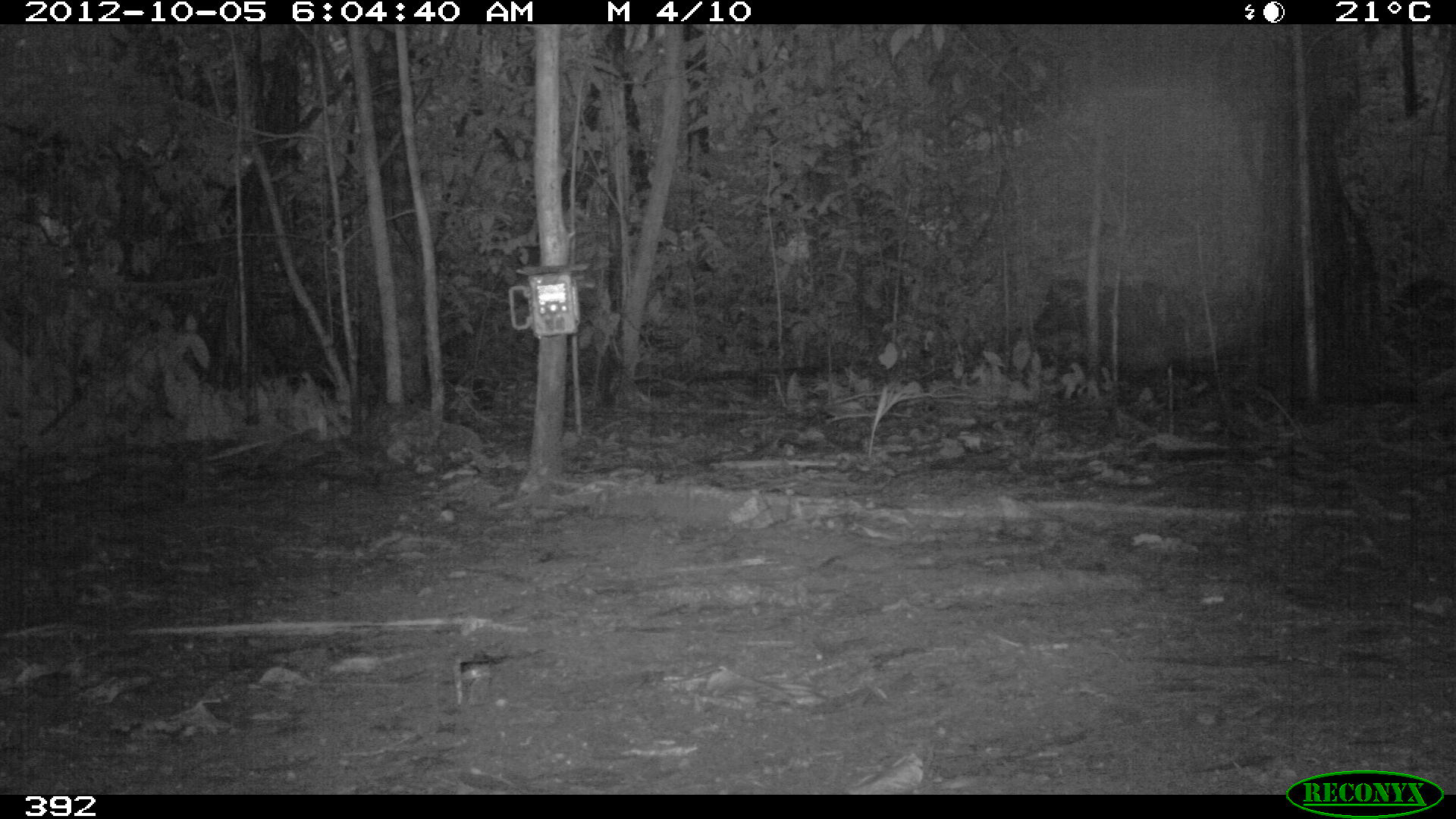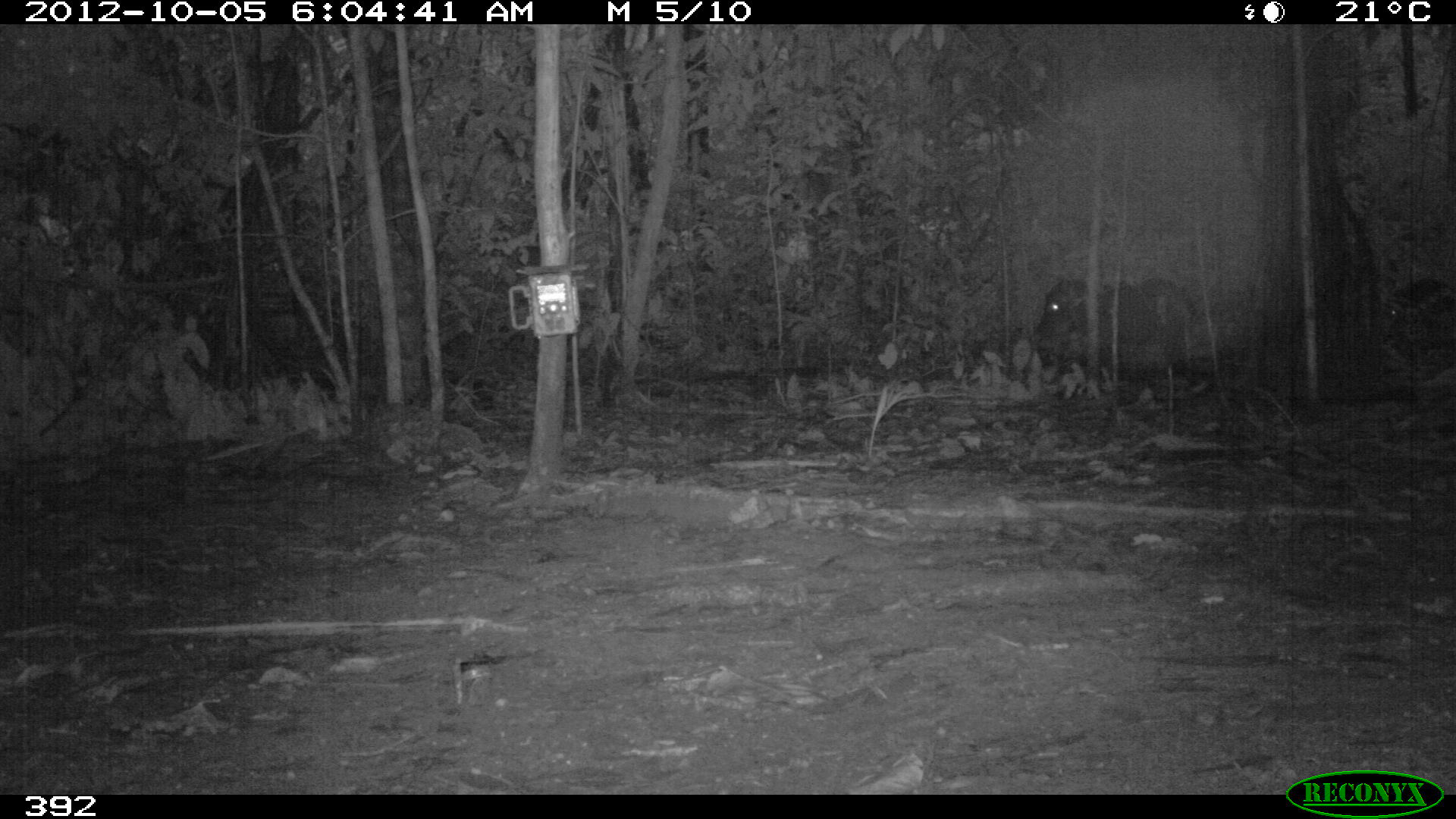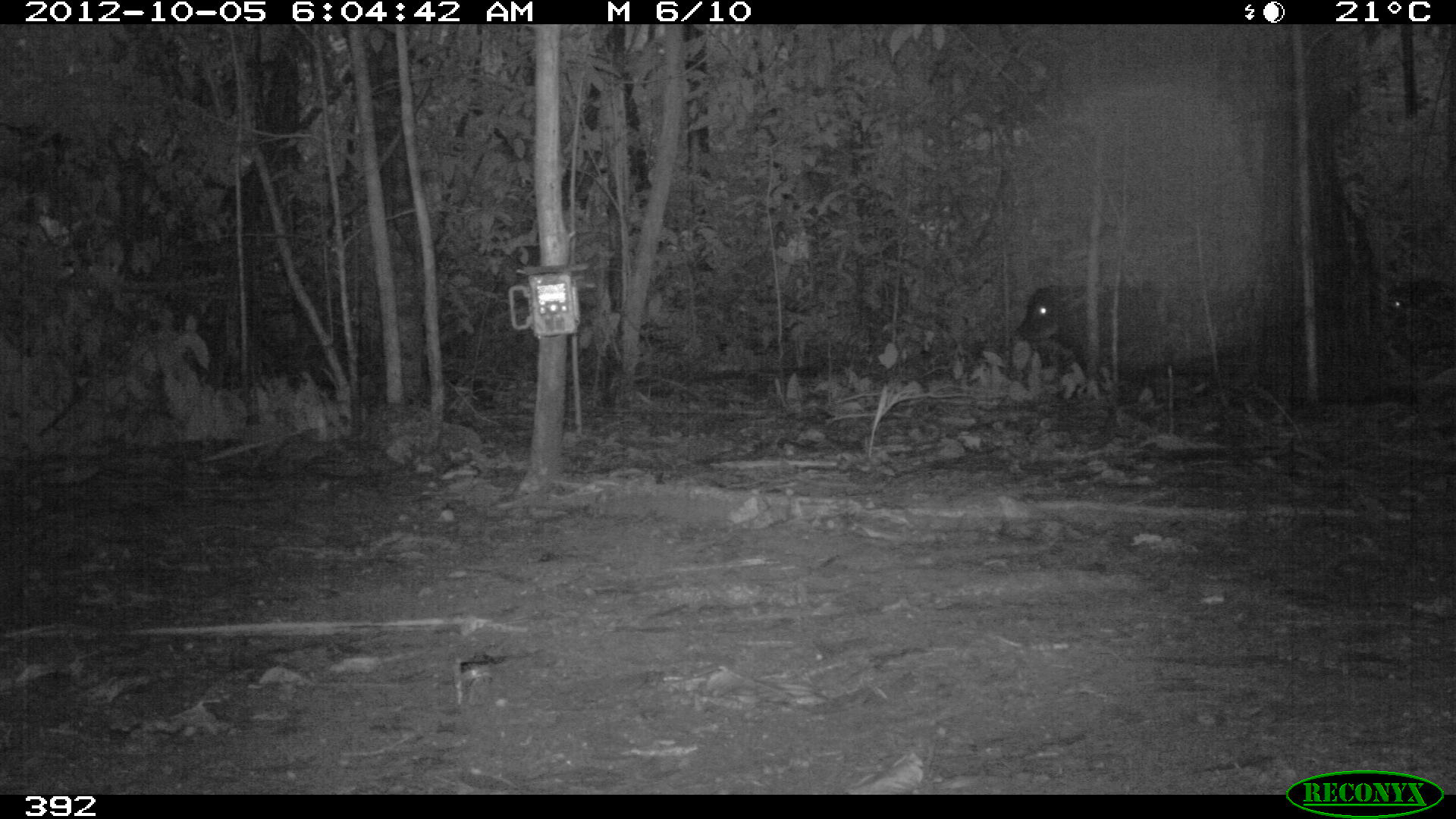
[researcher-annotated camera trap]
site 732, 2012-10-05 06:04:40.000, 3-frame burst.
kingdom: Animalia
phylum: Chordata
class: Mammalia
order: Artiodactyla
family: Tayassuidae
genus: Tayassu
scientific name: Tayassu pecari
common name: white-lipped peccary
Tayassu pecari (white-lipped peccary).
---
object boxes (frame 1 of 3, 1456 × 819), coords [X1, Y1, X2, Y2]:
tayassu pecari: [1032, 274, 1208, 369]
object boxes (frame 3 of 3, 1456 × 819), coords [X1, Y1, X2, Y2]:
tayassu pecari: [1009, 285, 1186, 384]; [1383, 274, 1454, 353]